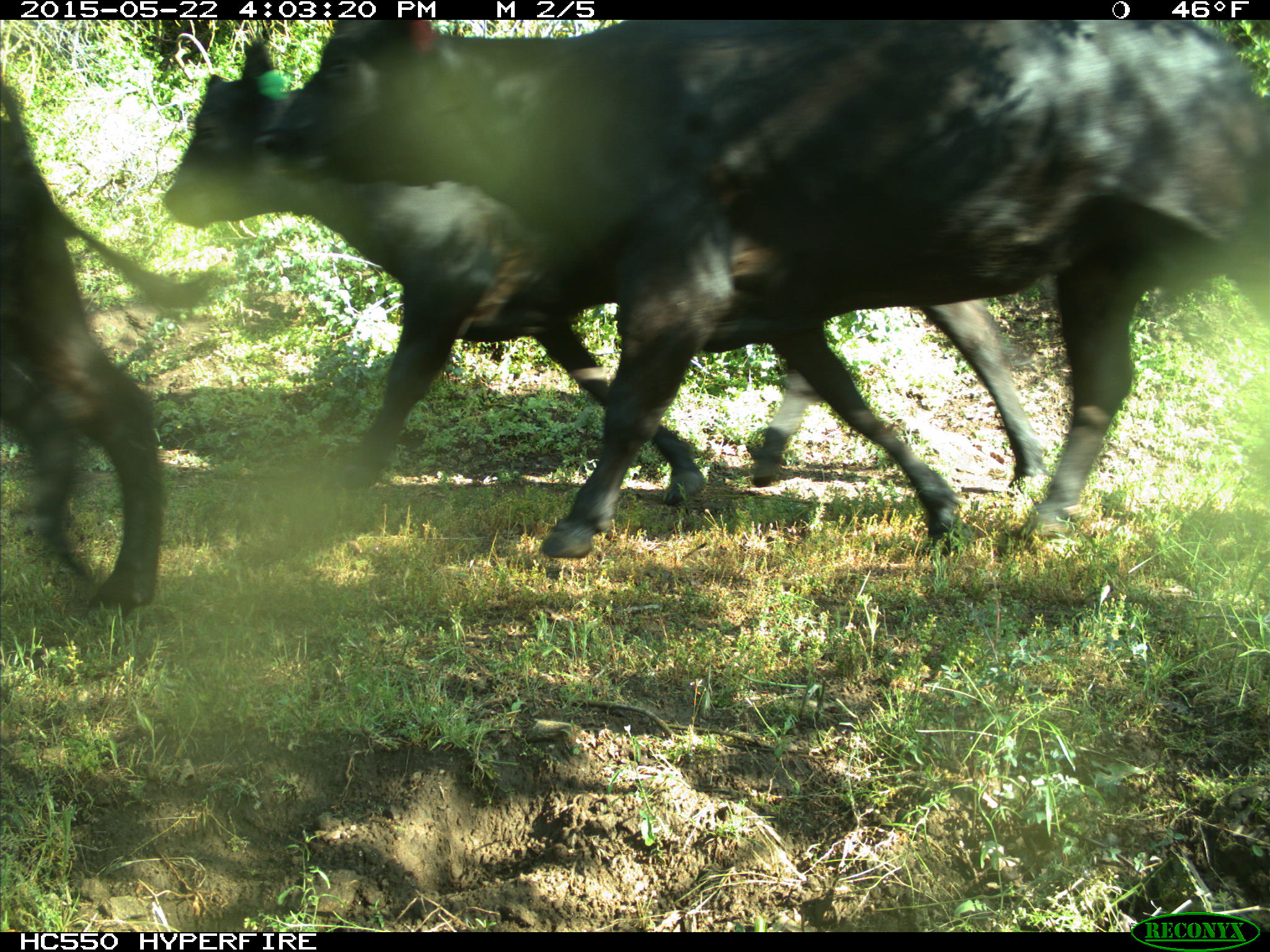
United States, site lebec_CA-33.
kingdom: Animalia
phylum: Chordata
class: Mammalia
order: Artiodactyla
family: Bovidae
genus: Bos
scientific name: Bos taurus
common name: domestic cow